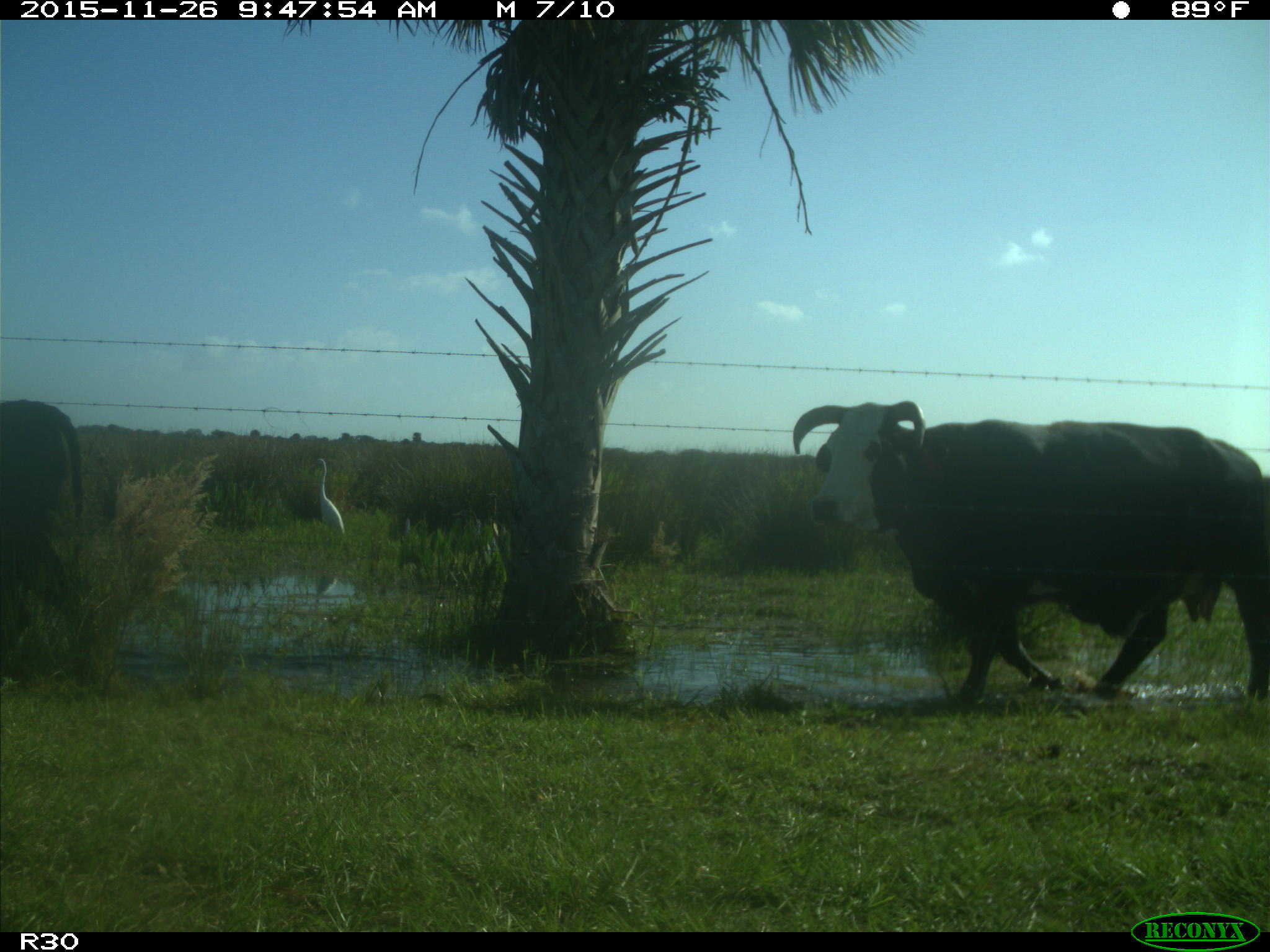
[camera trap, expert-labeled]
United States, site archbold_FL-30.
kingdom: Animalia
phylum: Chordata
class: Mammalia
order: Artiodactyla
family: Bovidae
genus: Bos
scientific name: Bos taurus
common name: domestic cow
Bos taurus (domestic cow).